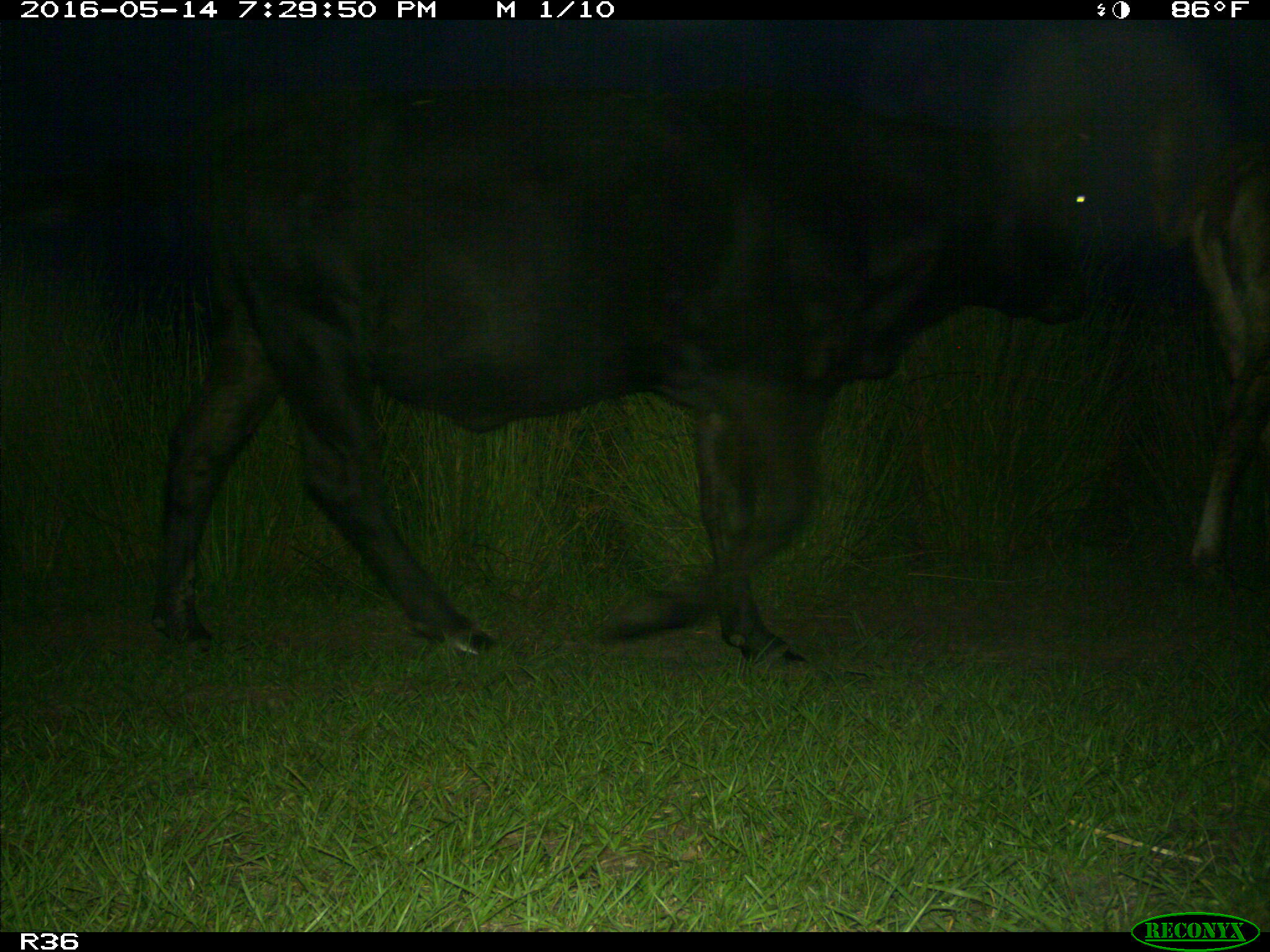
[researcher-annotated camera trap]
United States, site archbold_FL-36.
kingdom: Animalia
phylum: Chordata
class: Mammalia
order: Artiodactyla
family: Bovidae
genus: Bos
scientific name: Bos taurus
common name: domestic cow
Bos taurus (domestic cow).